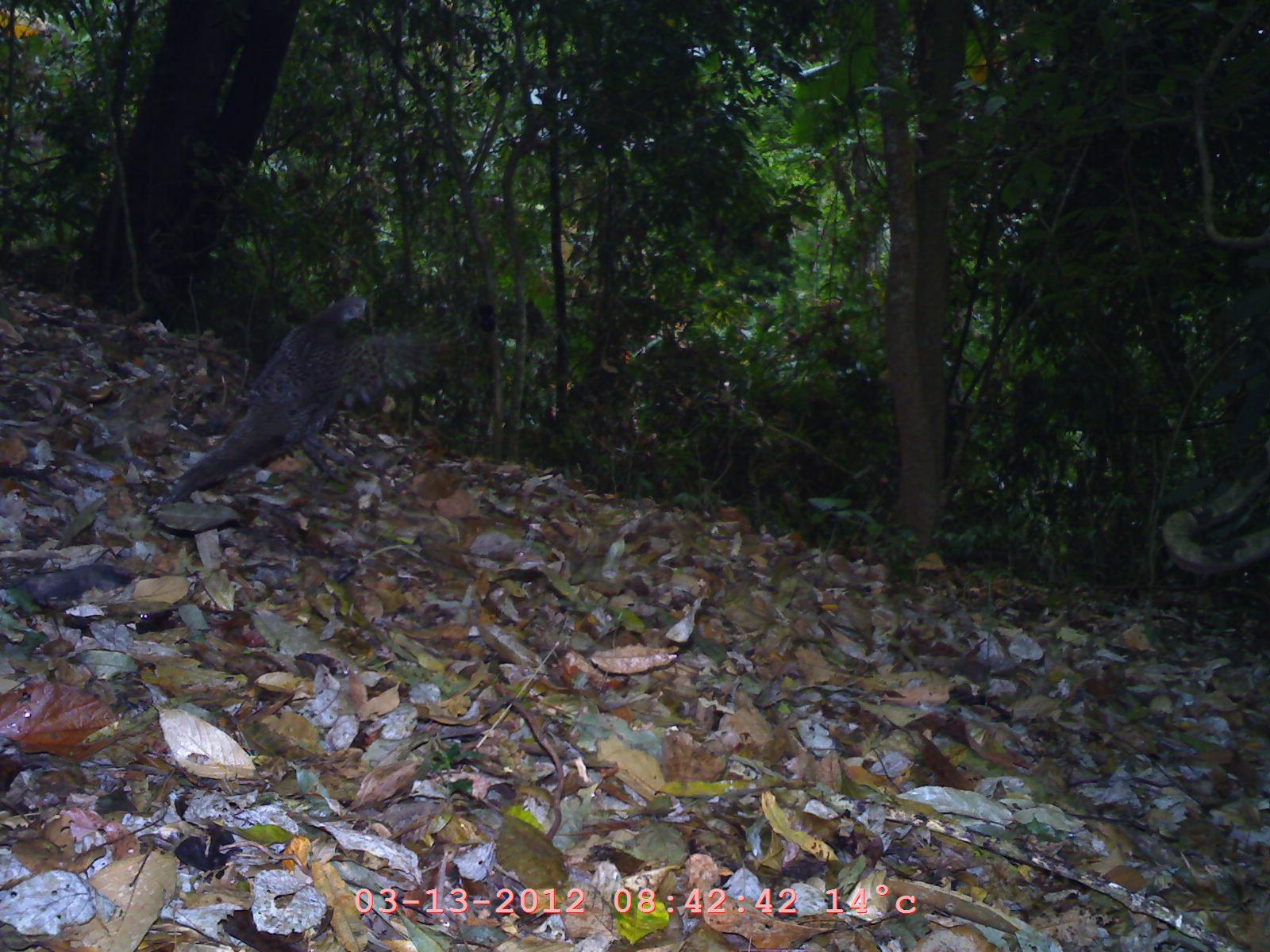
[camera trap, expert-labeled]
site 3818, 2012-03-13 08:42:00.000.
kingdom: Animalia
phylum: Chordata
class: Aves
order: Galliformes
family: Phasianidae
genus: Polyplectron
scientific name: Polyplectron bicalcaratum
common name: grey peacock-pheasant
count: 1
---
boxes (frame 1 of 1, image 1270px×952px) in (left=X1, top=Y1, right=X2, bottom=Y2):
polyplectron bicalcaratum: (left=152, top=296, right=478, bottom=510)